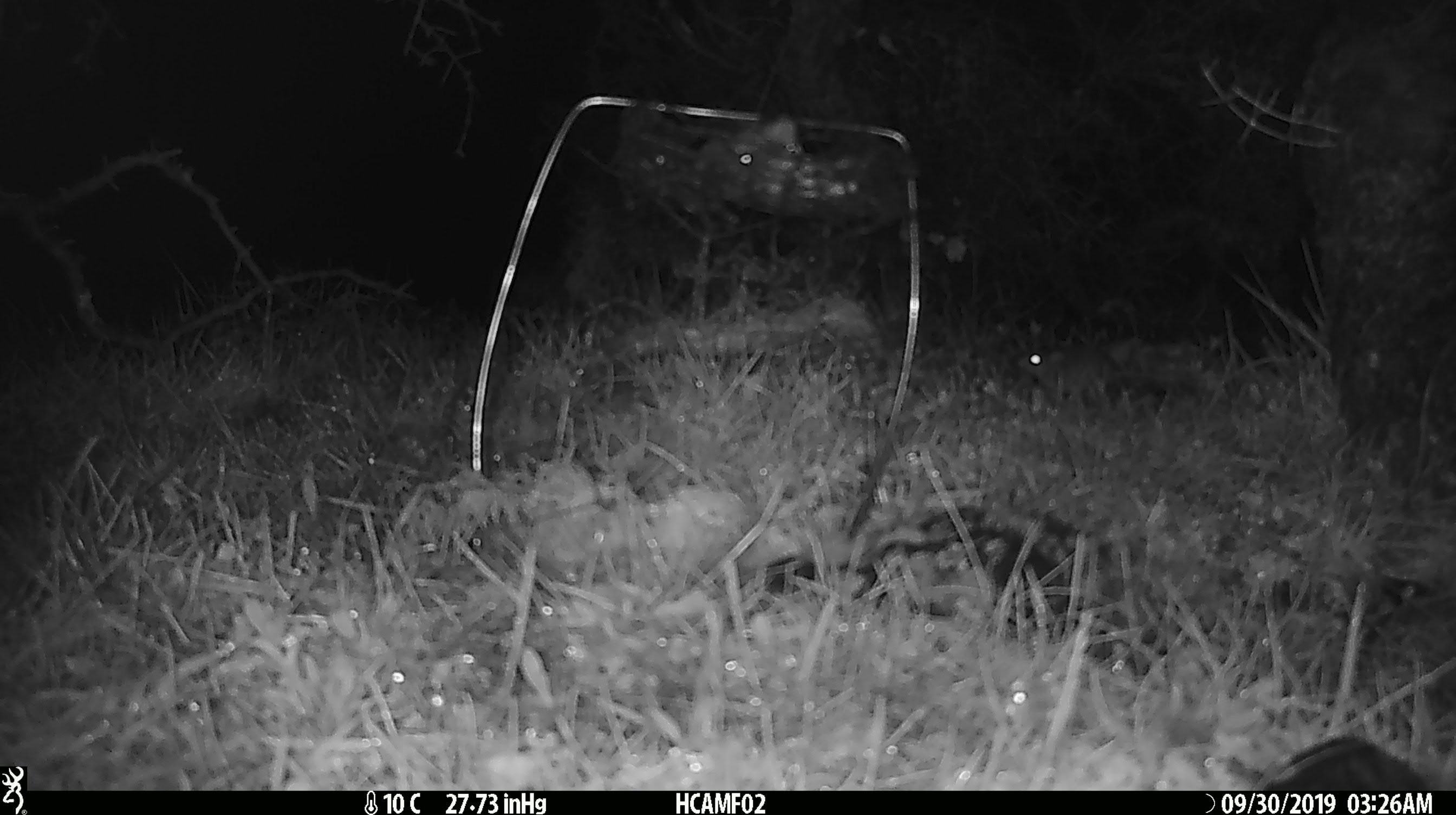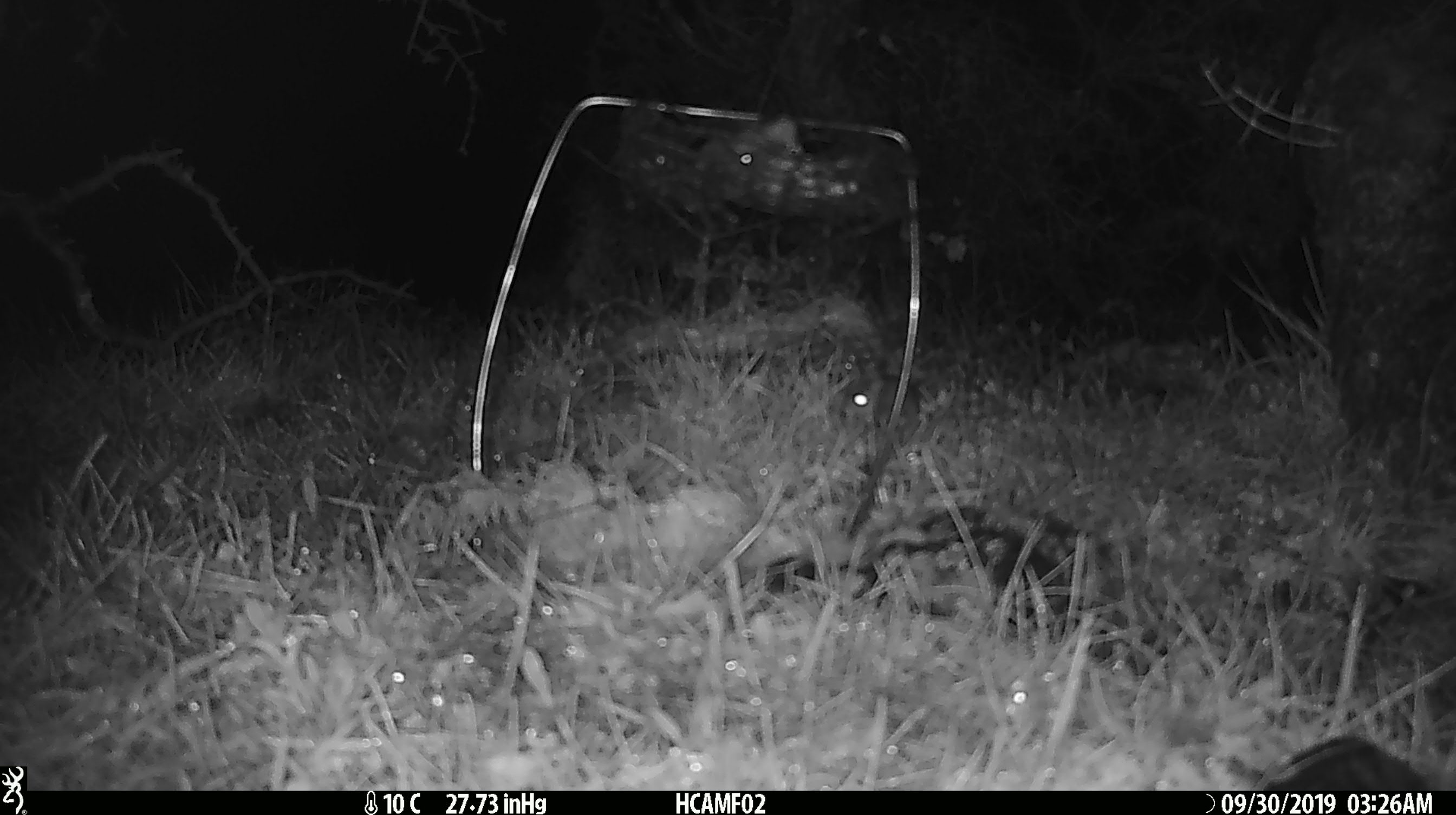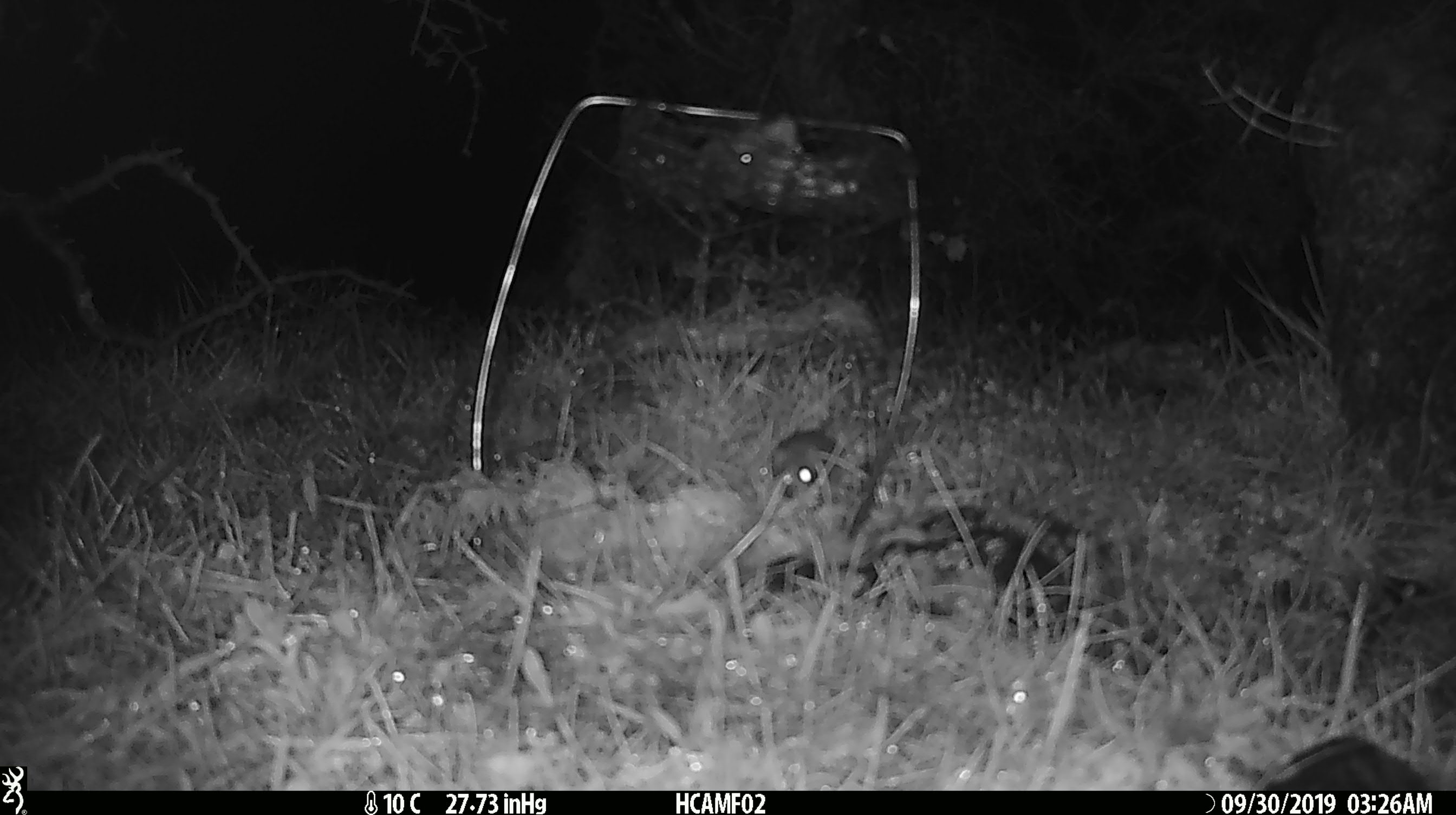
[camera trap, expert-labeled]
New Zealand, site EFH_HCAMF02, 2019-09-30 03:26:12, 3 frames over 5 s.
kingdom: Animalia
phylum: Chordata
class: Mammalia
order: Rodentia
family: Muridae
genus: Mus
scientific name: Mus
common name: mouse